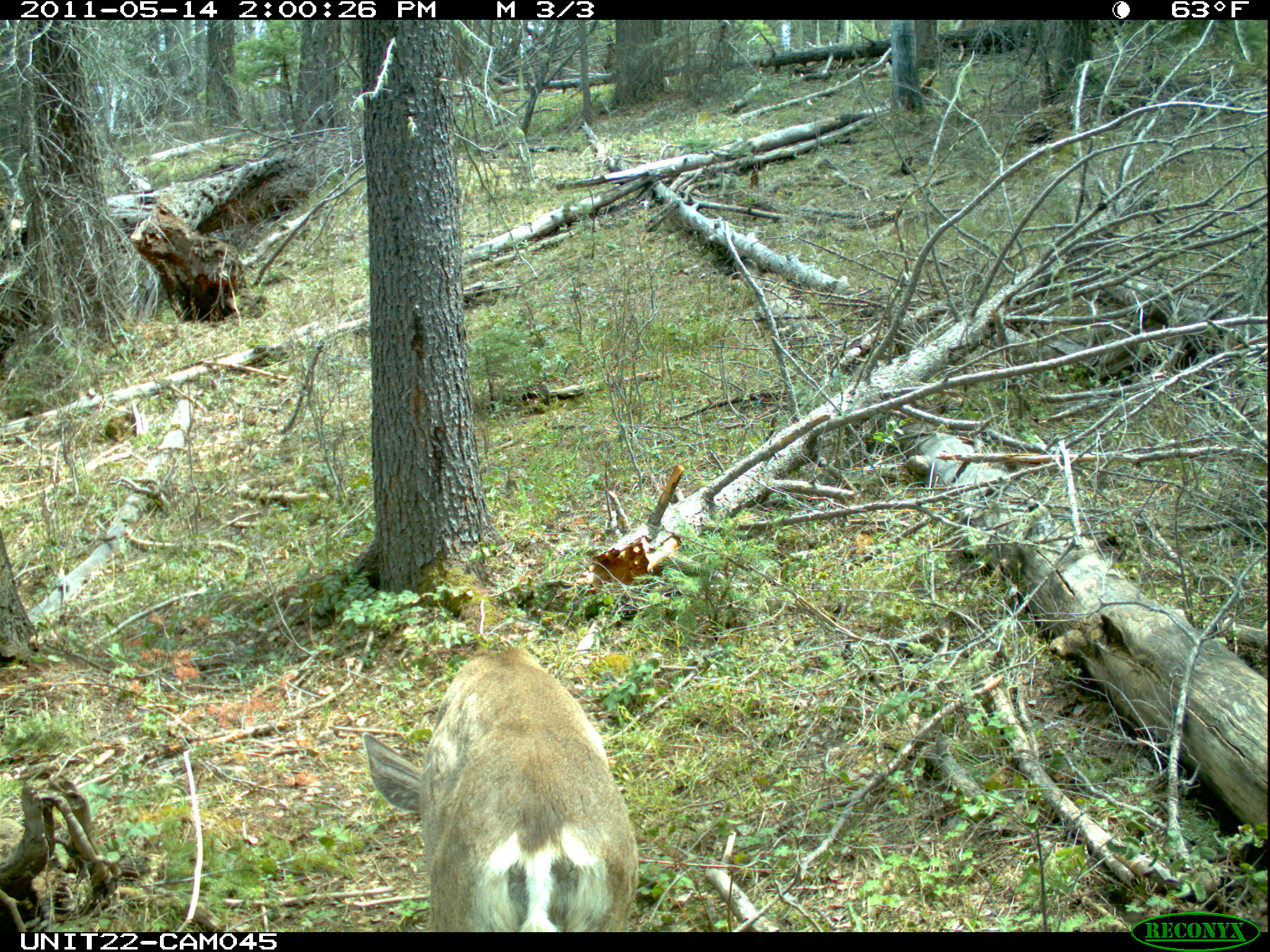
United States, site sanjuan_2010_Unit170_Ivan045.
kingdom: Animalia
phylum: Chordata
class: Mammalia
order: Artiodactyla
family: Cervidae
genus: Odocoileus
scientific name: Odocoileus hemionus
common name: mule deer